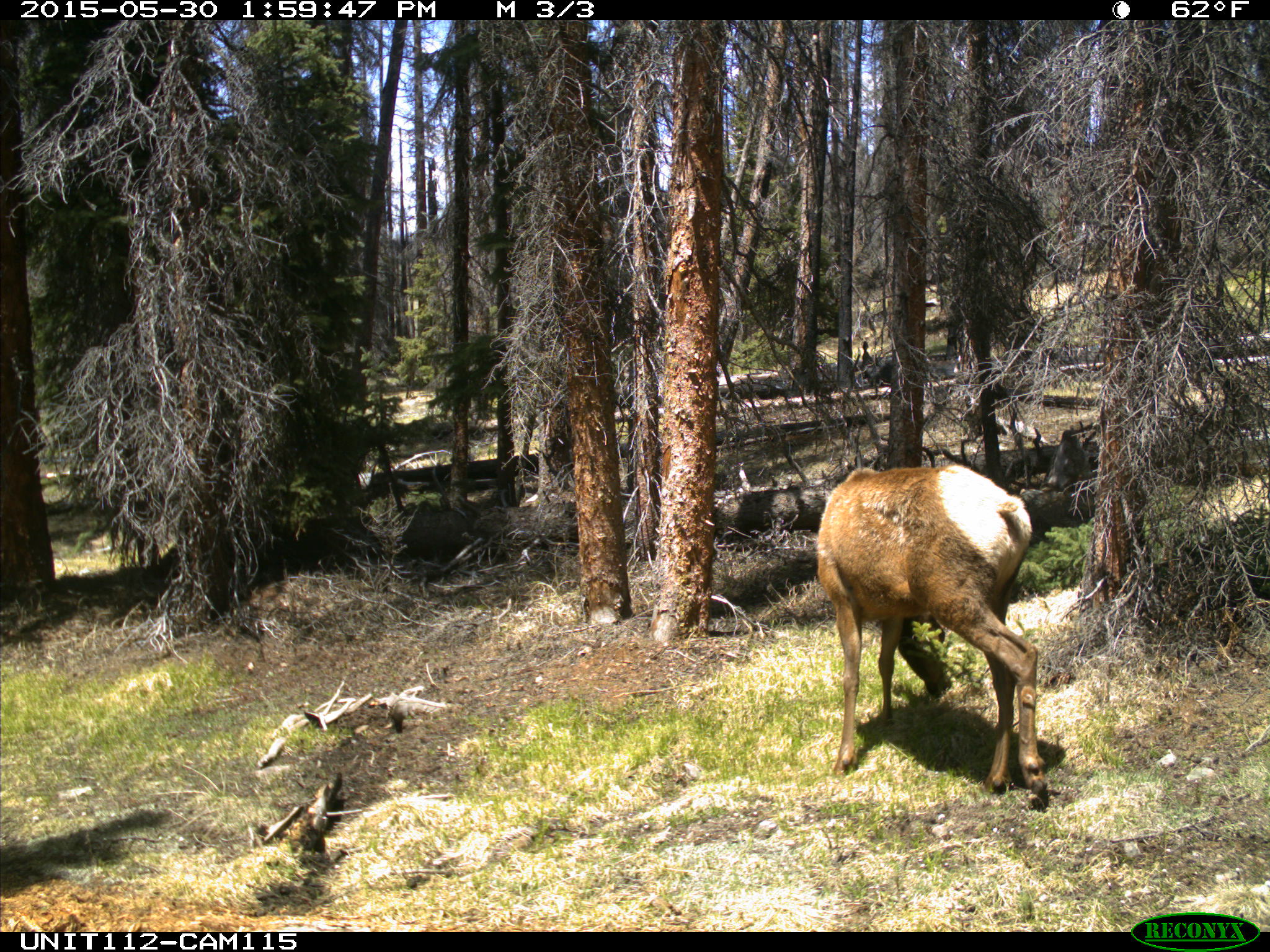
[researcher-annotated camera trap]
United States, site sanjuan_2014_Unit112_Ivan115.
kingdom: Animalia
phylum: Chordata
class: Mammalia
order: Artiodactyla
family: Cervidae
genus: Cervus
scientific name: Cervus elaphus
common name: red deer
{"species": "Cervus elaphus (red deer)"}